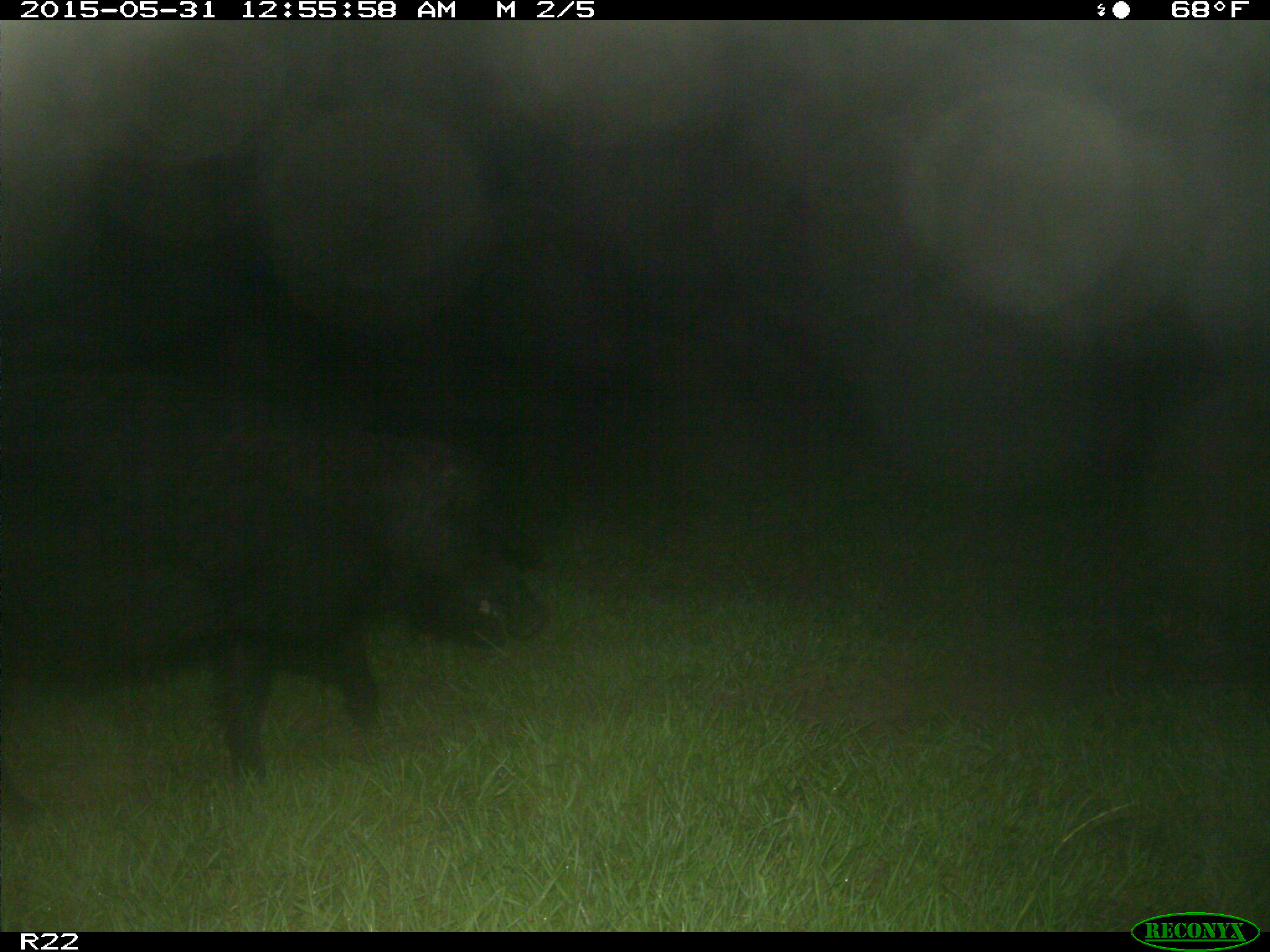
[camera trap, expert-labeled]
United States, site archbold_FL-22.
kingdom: Animalia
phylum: Chordata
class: Mammalia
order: Artiodactyla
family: Bovidae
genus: Bos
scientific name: Bos taurus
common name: domestic cow